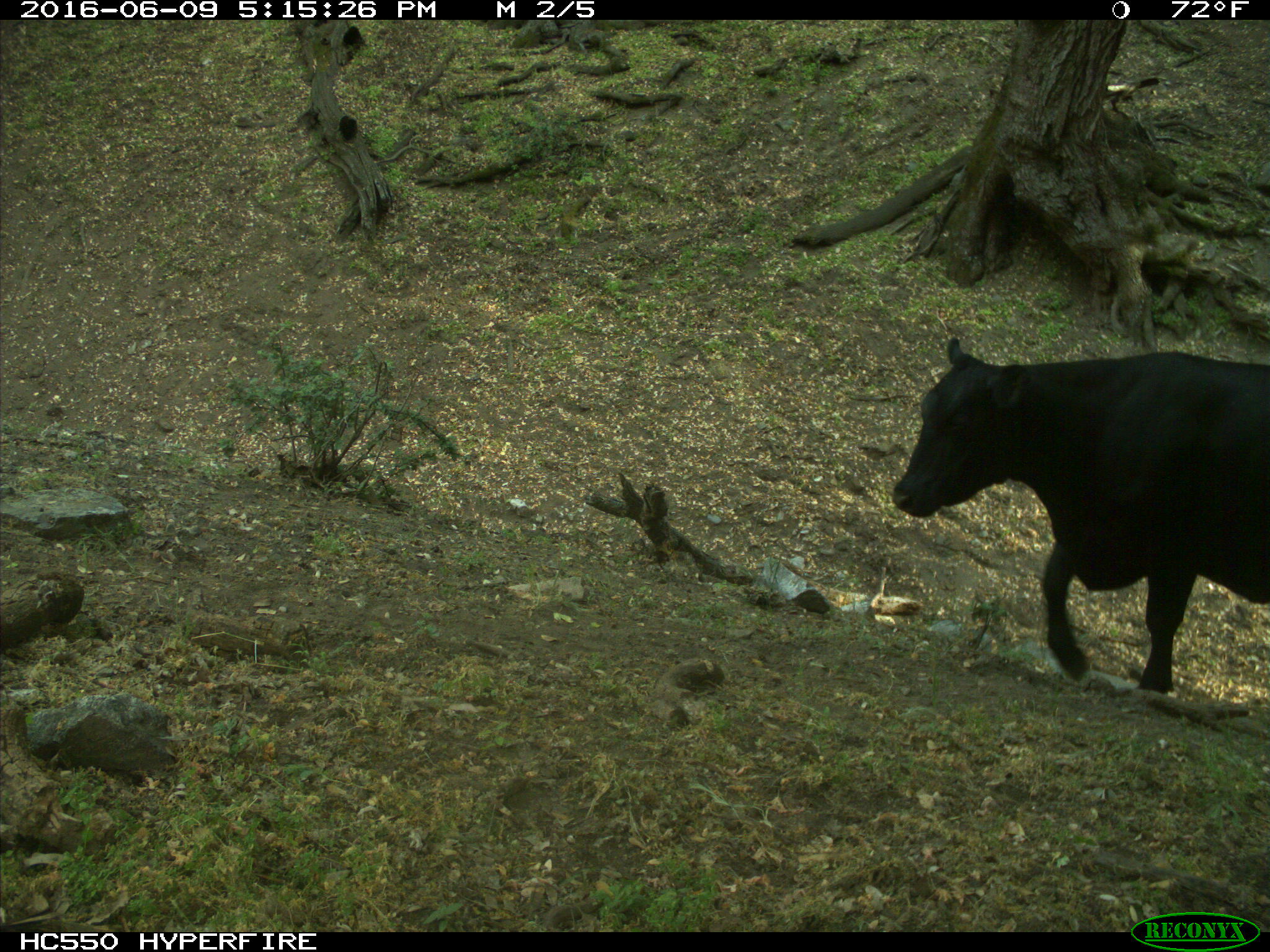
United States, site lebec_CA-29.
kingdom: Animalia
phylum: Chordata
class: Mammalia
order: Artiodactyla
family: Bovidae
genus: Bos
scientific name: Bos taurus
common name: domestic cow